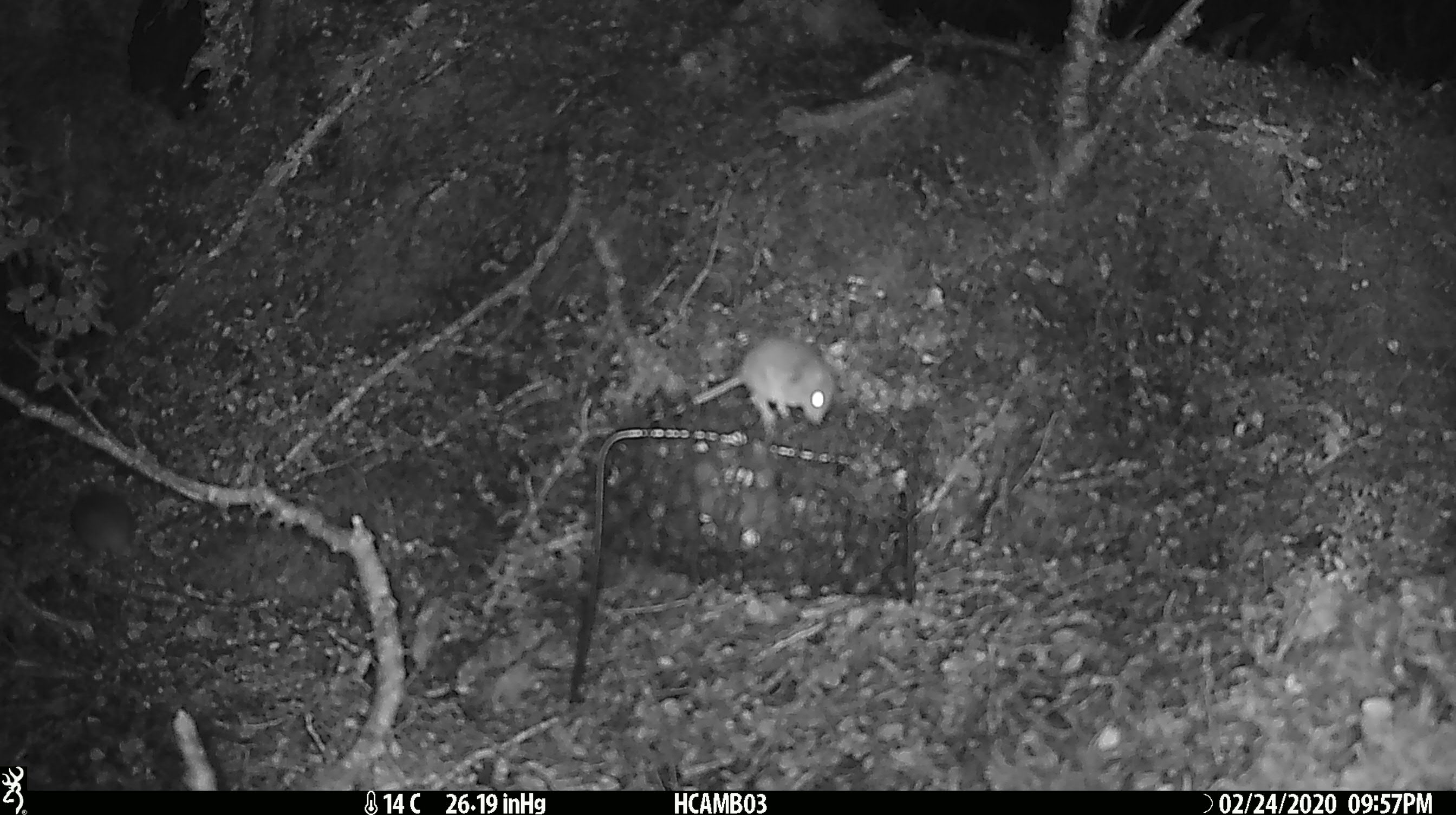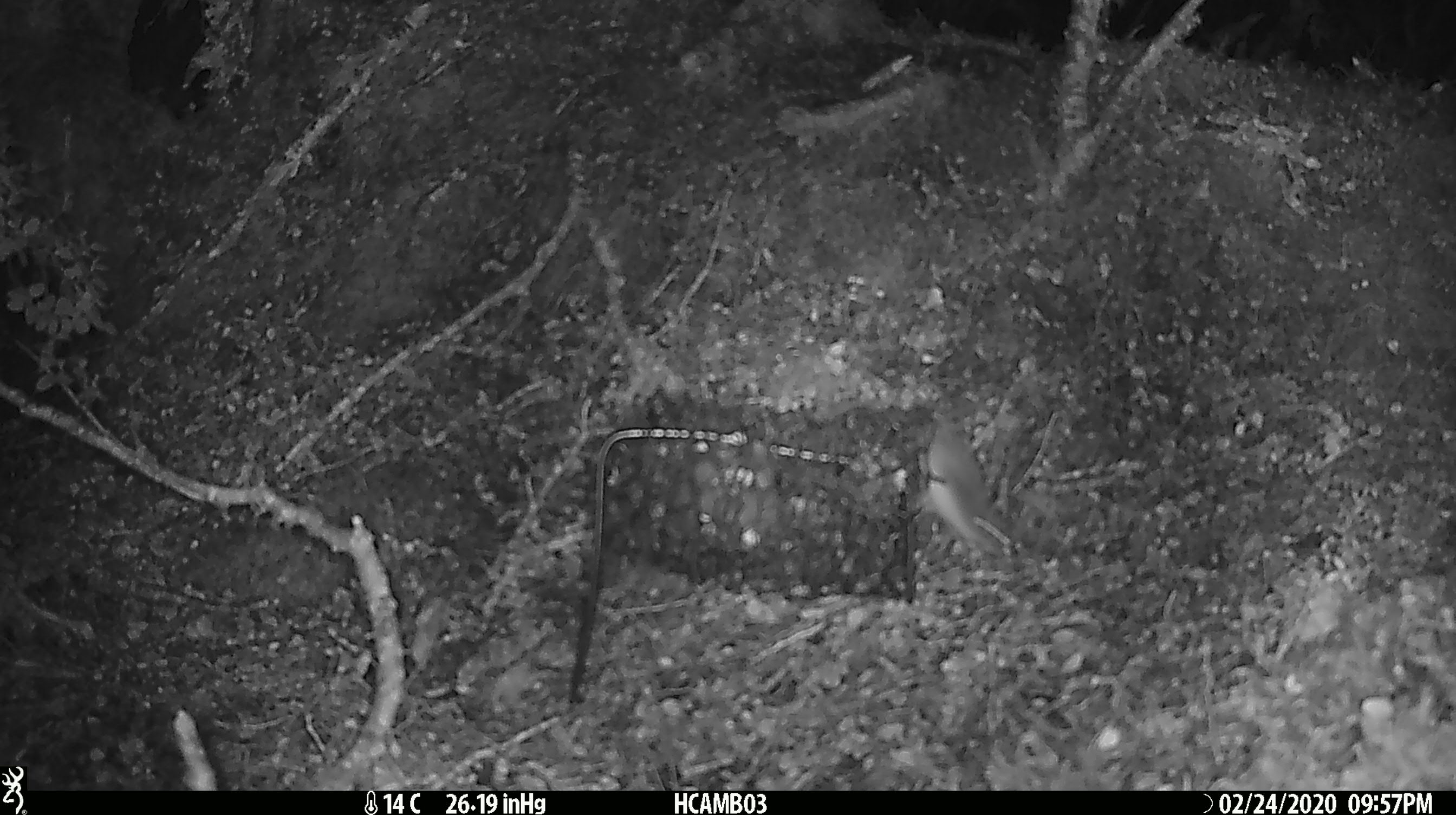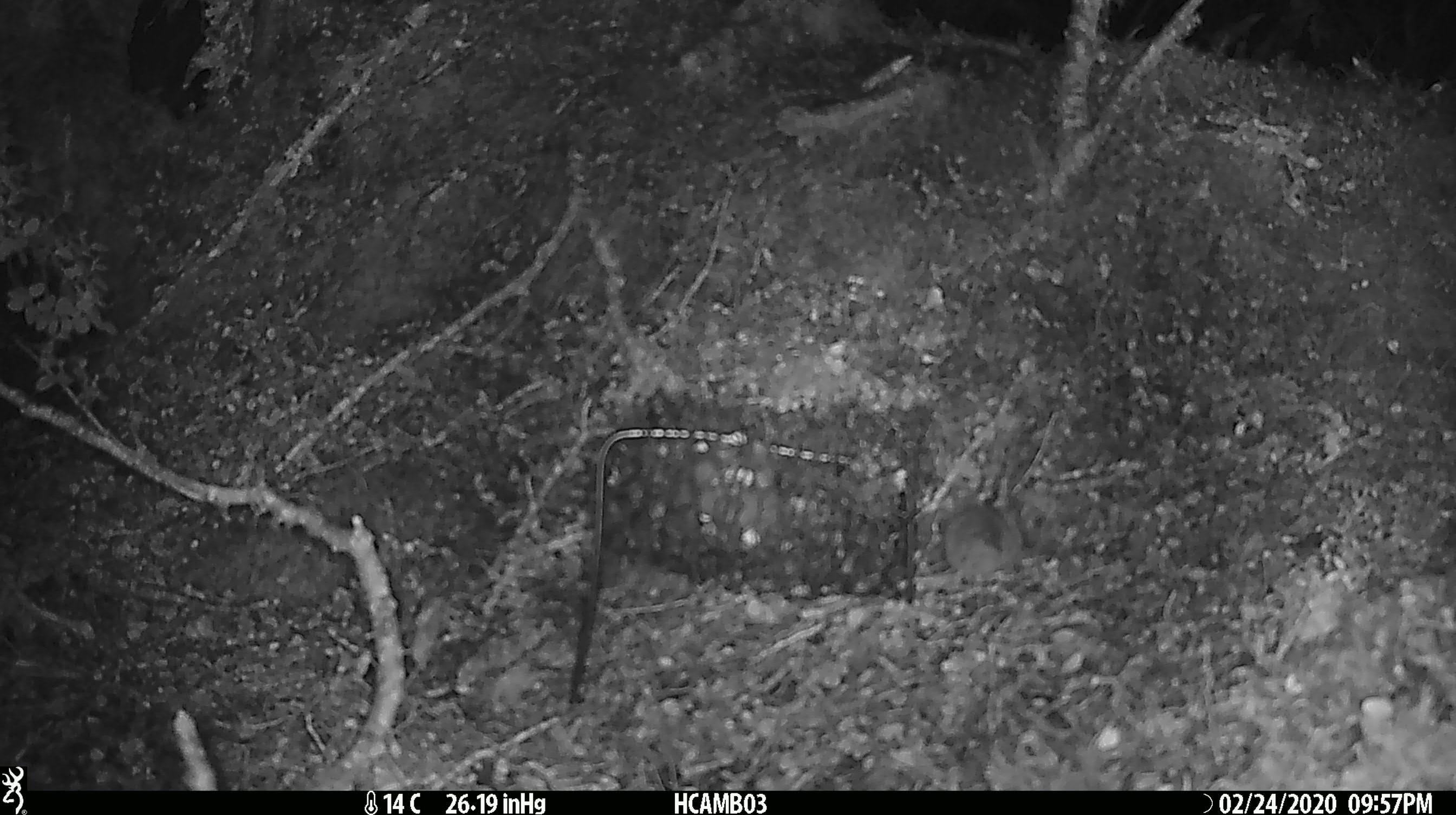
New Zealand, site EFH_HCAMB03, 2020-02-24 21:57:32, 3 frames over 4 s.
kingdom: Animalia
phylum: Chordata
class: Mammalia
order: Rodentia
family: Muridae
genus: Mus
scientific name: Mus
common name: mouse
Mouse (Mus).